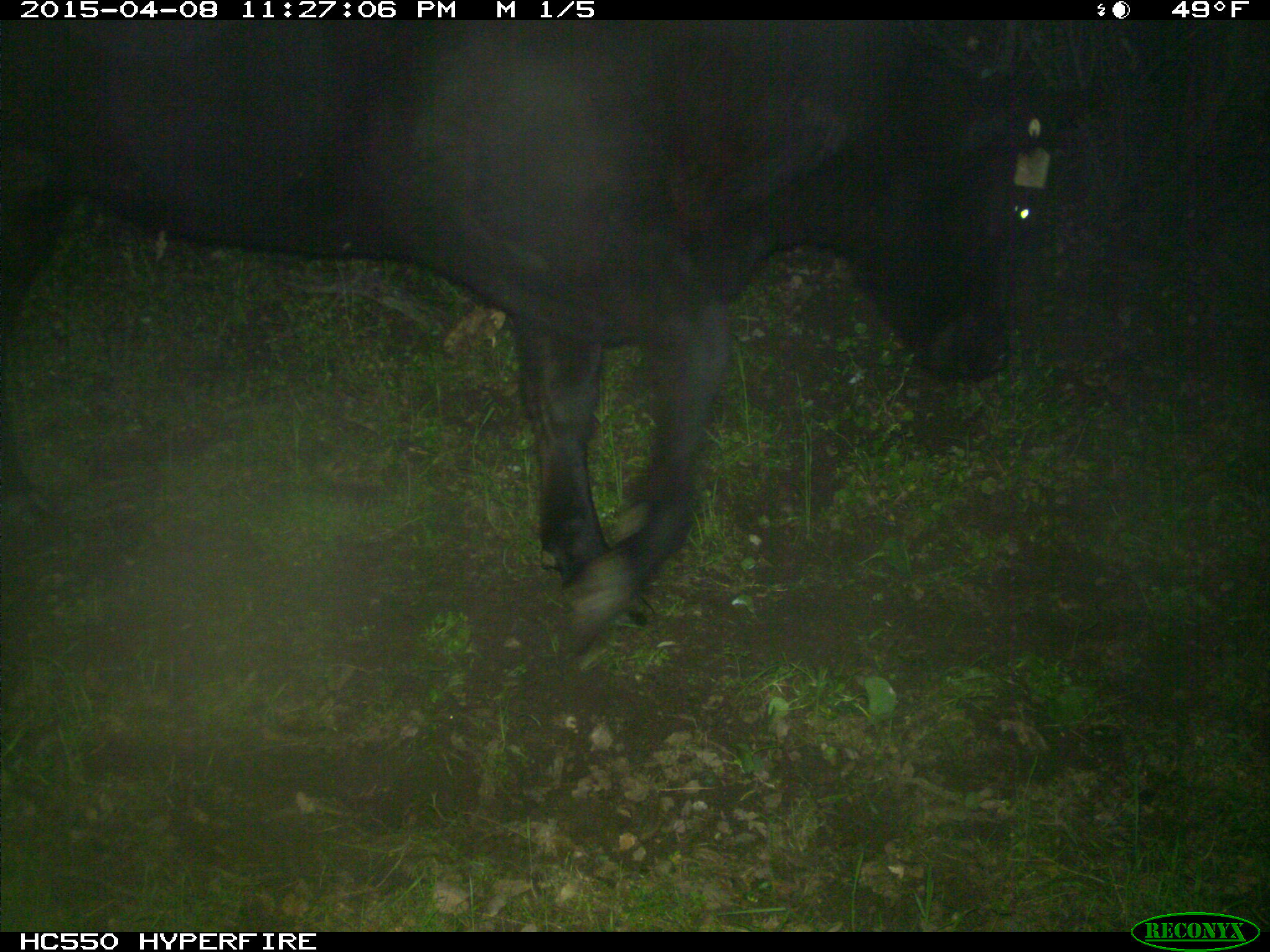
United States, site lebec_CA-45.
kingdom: Animalia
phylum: Chordata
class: Mammalia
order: Artiodactyla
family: Bovidae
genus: Bos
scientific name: Bos taurus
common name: domestic cow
Bos taurus (domestic cow).